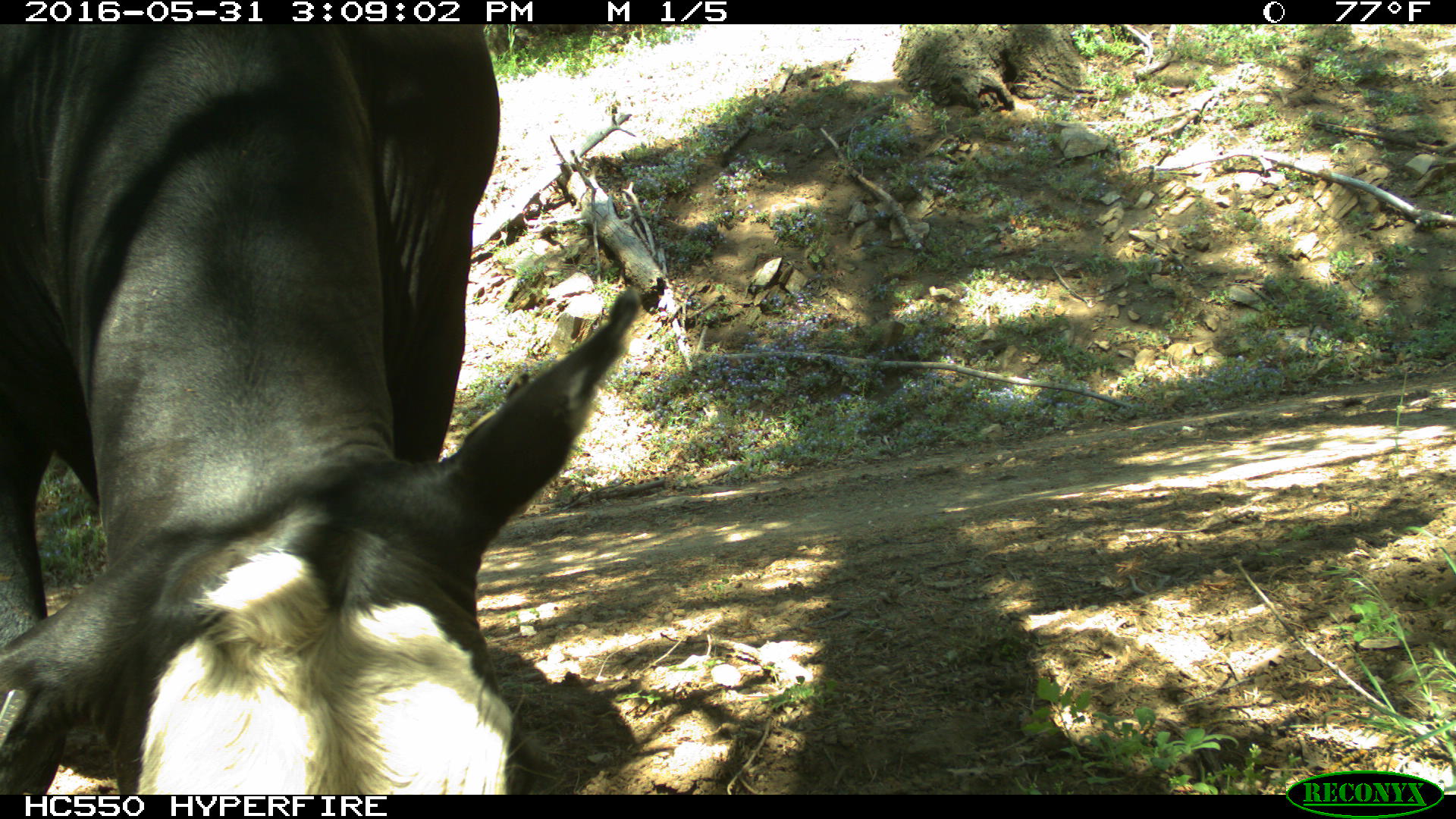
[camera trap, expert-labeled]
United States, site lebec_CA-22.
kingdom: Animalia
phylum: Chordata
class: Mammalia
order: Artiodactyla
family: Bovidae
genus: Bos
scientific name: Bos taurus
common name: domestic cow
Bos taurus (domestic cow).